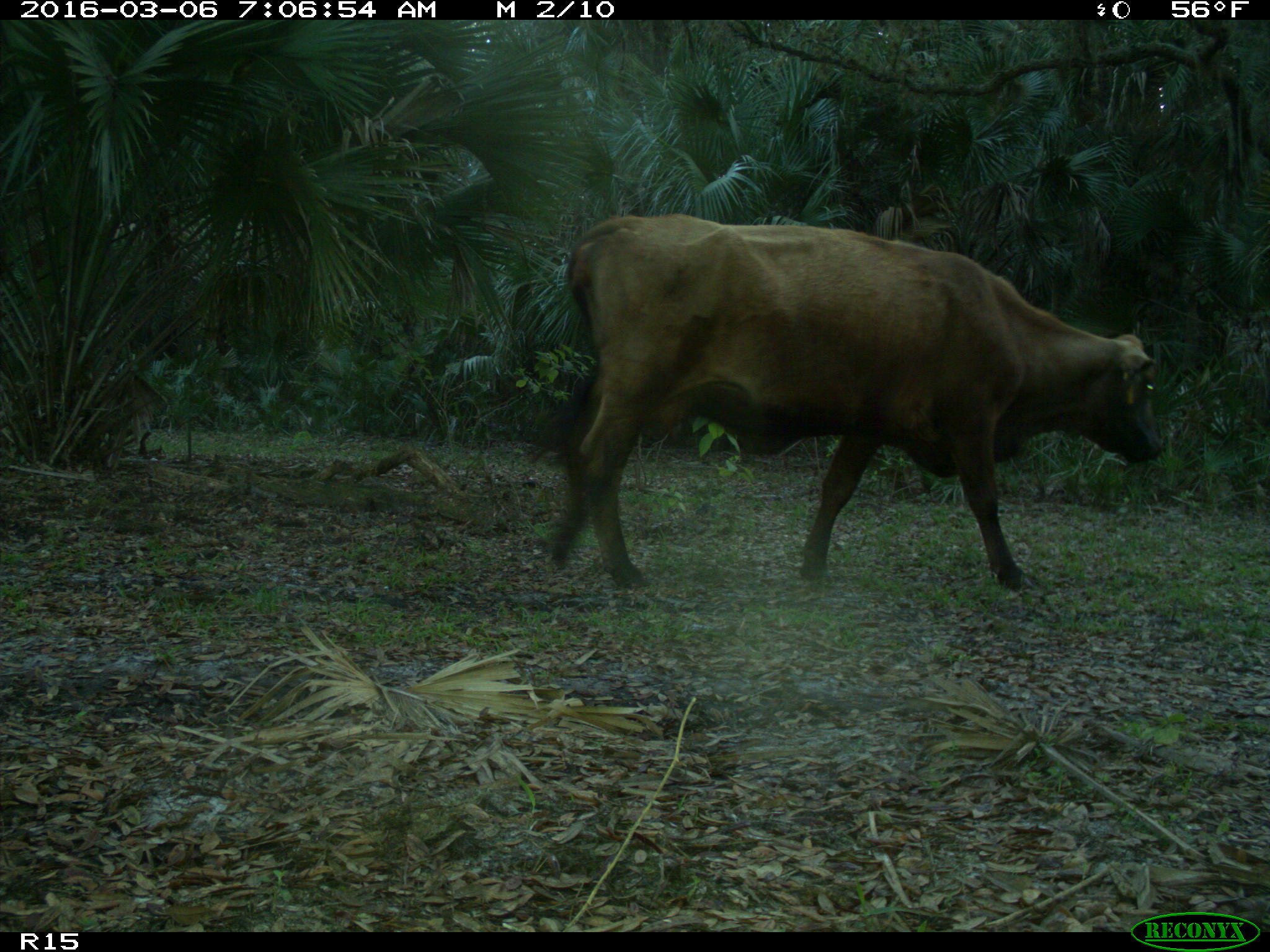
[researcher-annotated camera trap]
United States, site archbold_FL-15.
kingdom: Animalia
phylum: Chordata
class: Mammalia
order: Artiodactyla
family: Bovidae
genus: Bos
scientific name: Bos taurus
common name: domestic cow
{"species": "Bos taurus (domestic cow)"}